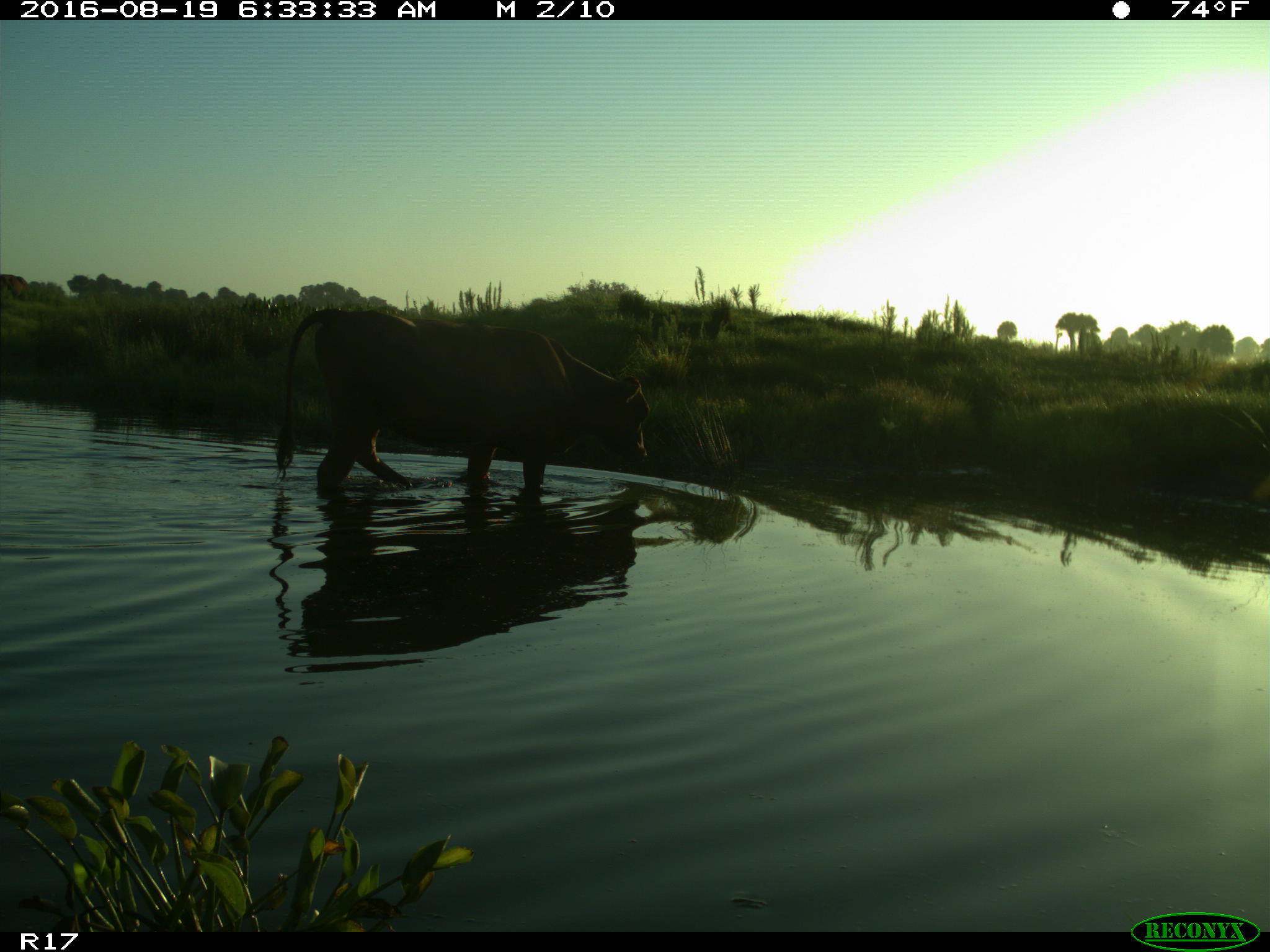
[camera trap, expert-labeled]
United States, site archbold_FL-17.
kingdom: Animalia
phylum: Chordata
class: Mammalia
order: Artiodactyla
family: Bovidae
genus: Bos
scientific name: Bos taurus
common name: domestic cow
Bos taurus (domestic cow).